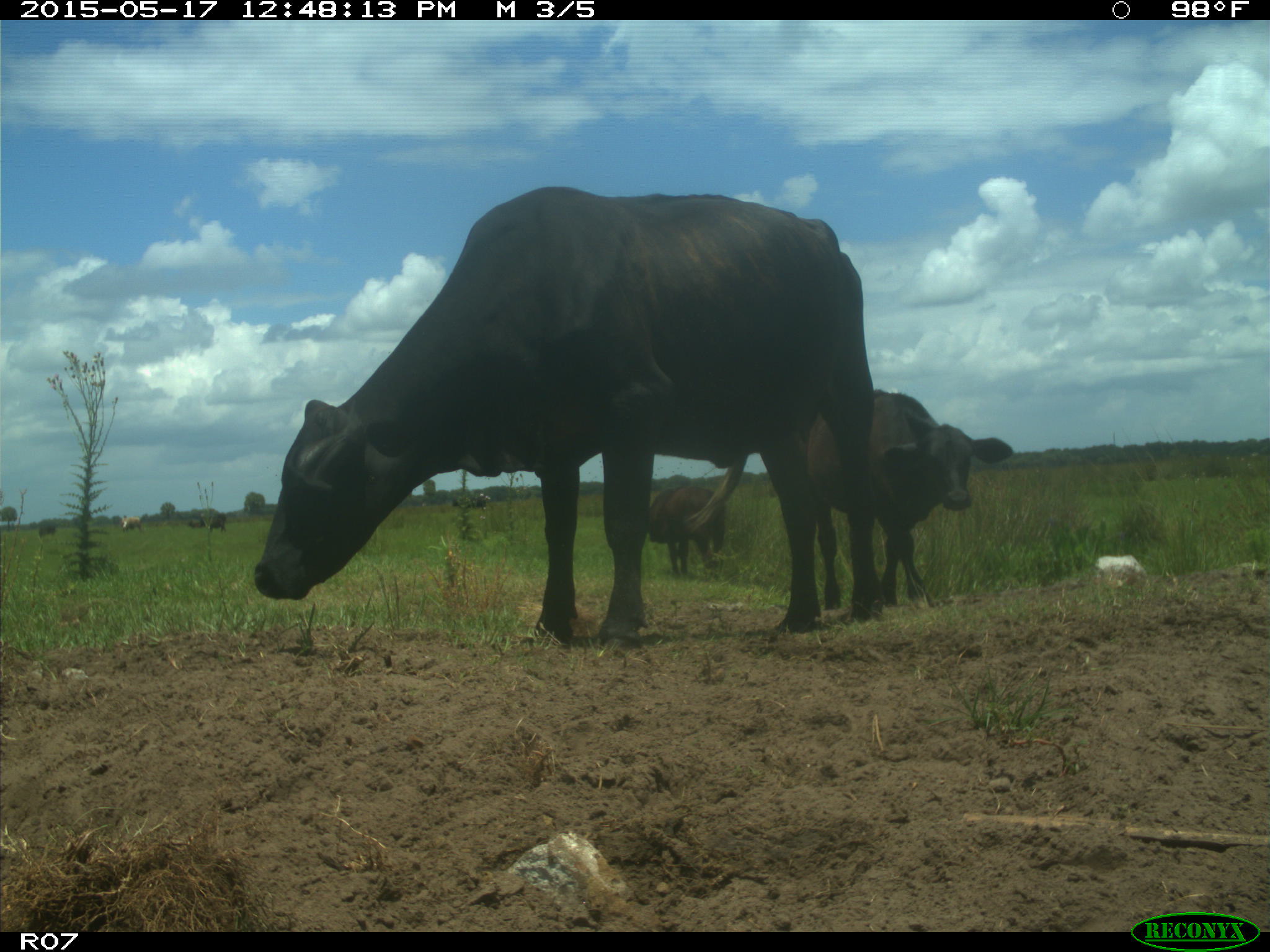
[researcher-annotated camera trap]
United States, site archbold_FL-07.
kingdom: Animalia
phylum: Chordata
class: Mammalia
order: Artiodactyla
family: Bovidae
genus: Bos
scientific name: Bos taurus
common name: domestic cow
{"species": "Bos taurus (domestic cow)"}